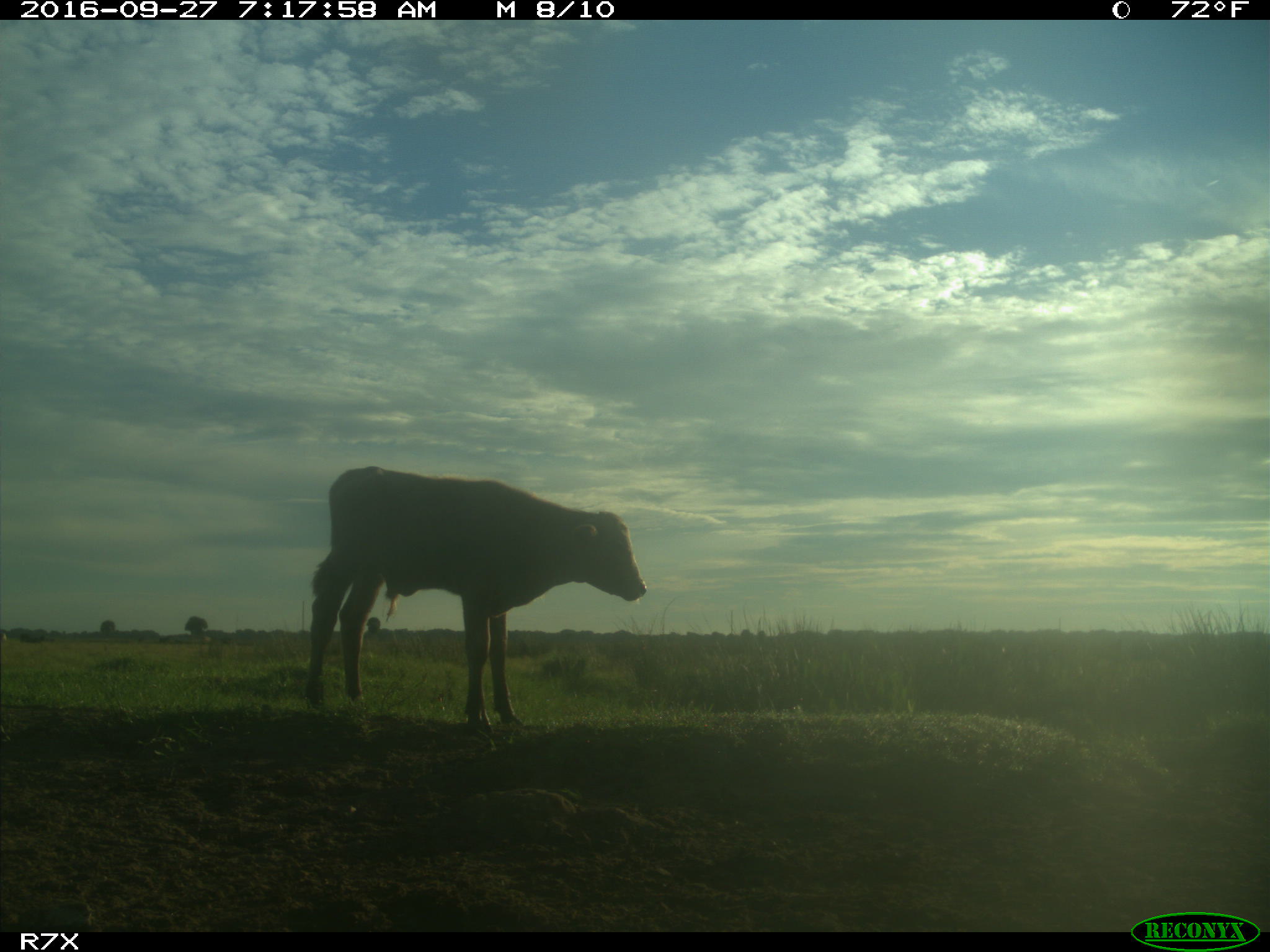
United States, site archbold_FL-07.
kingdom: Animalia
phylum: Chordata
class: Mammalia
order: Artiodactyla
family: Bovidae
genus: Bos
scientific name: Bos taurus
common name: domestic cow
Bos taurus (domestic cow).